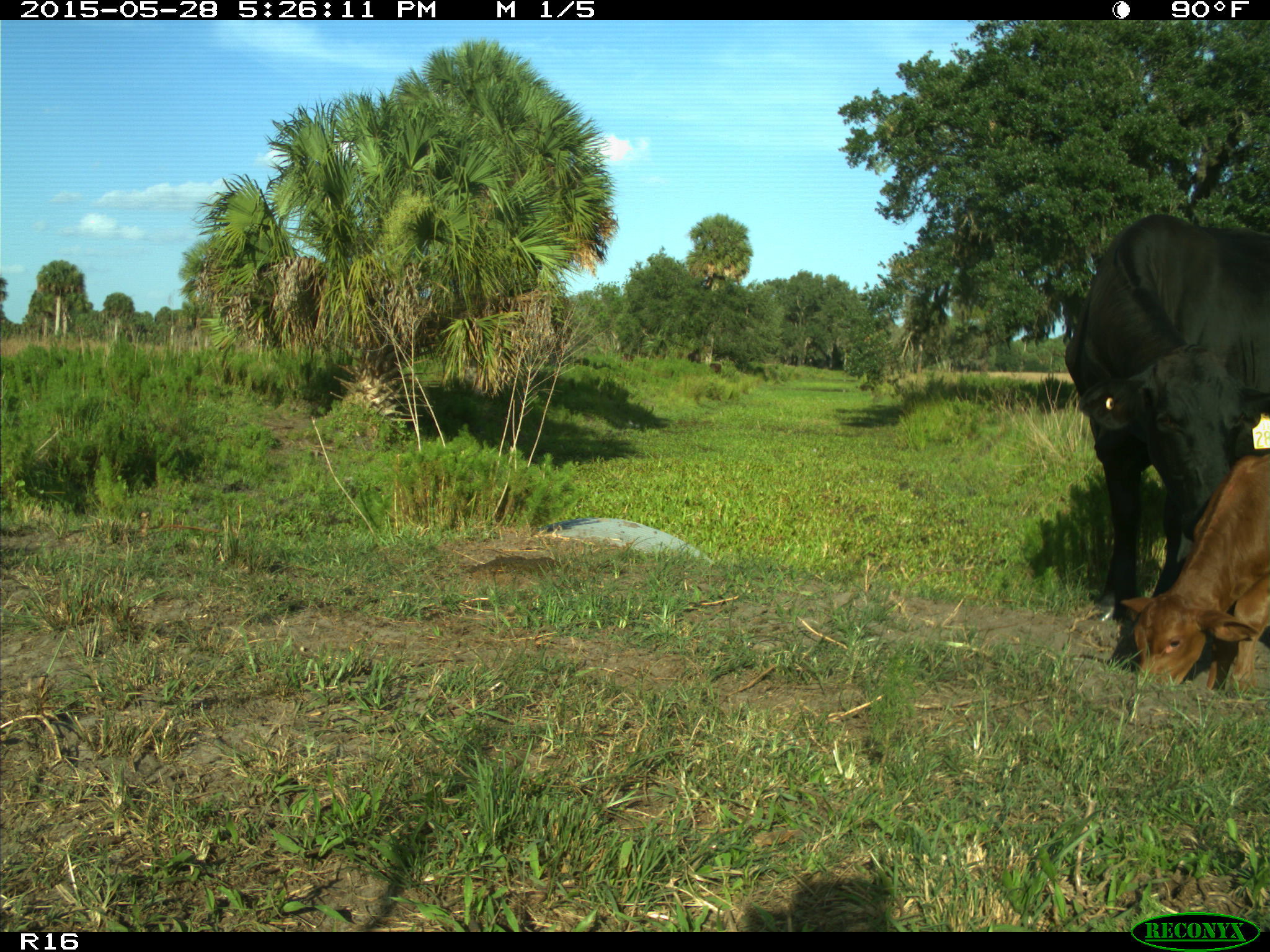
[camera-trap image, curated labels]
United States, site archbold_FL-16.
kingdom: Animalia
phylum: Chordata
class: Mammalia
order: Artiodactyla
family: Bovidae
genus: Bos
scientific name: Bos taurus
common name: domestic cow